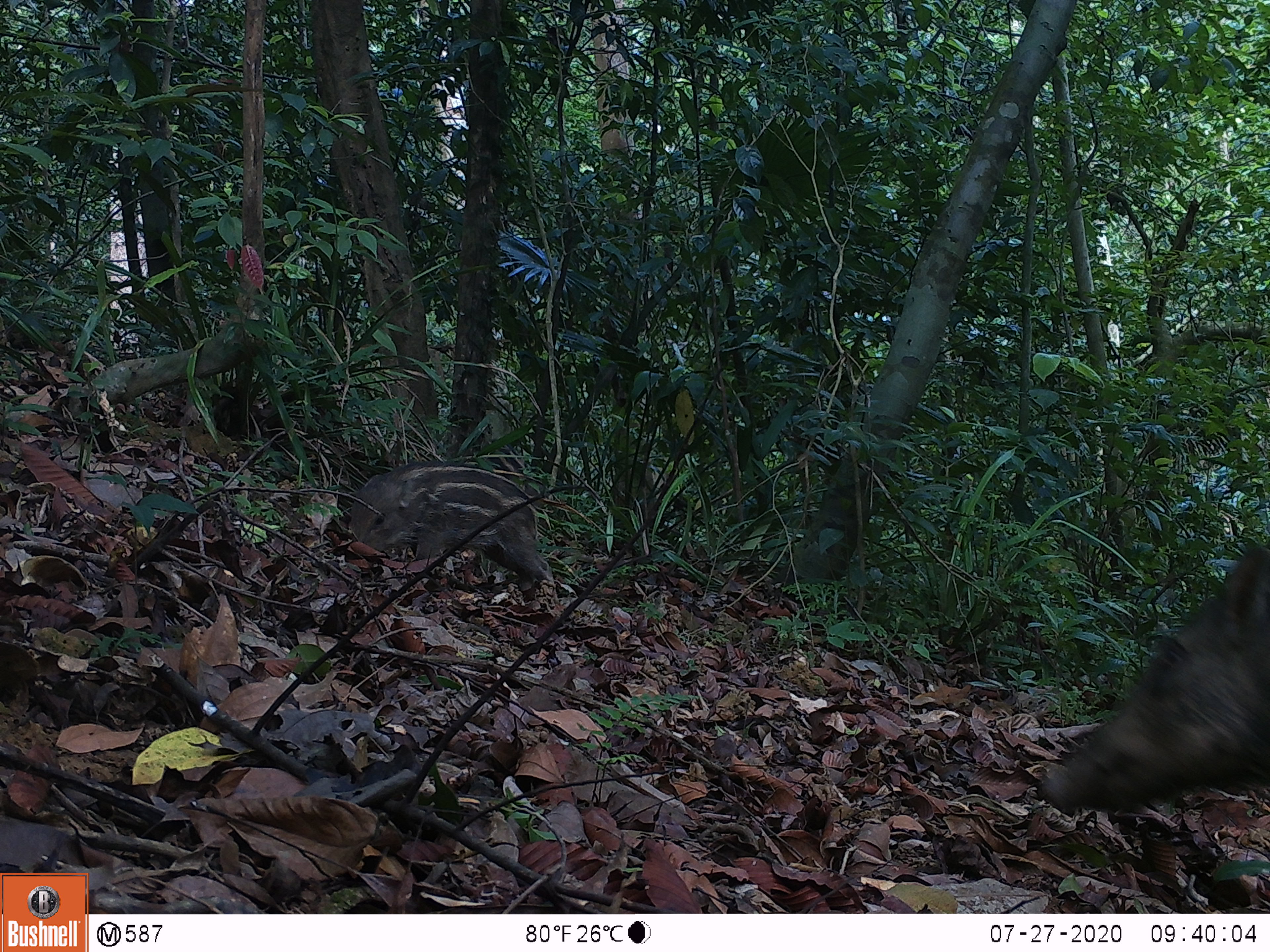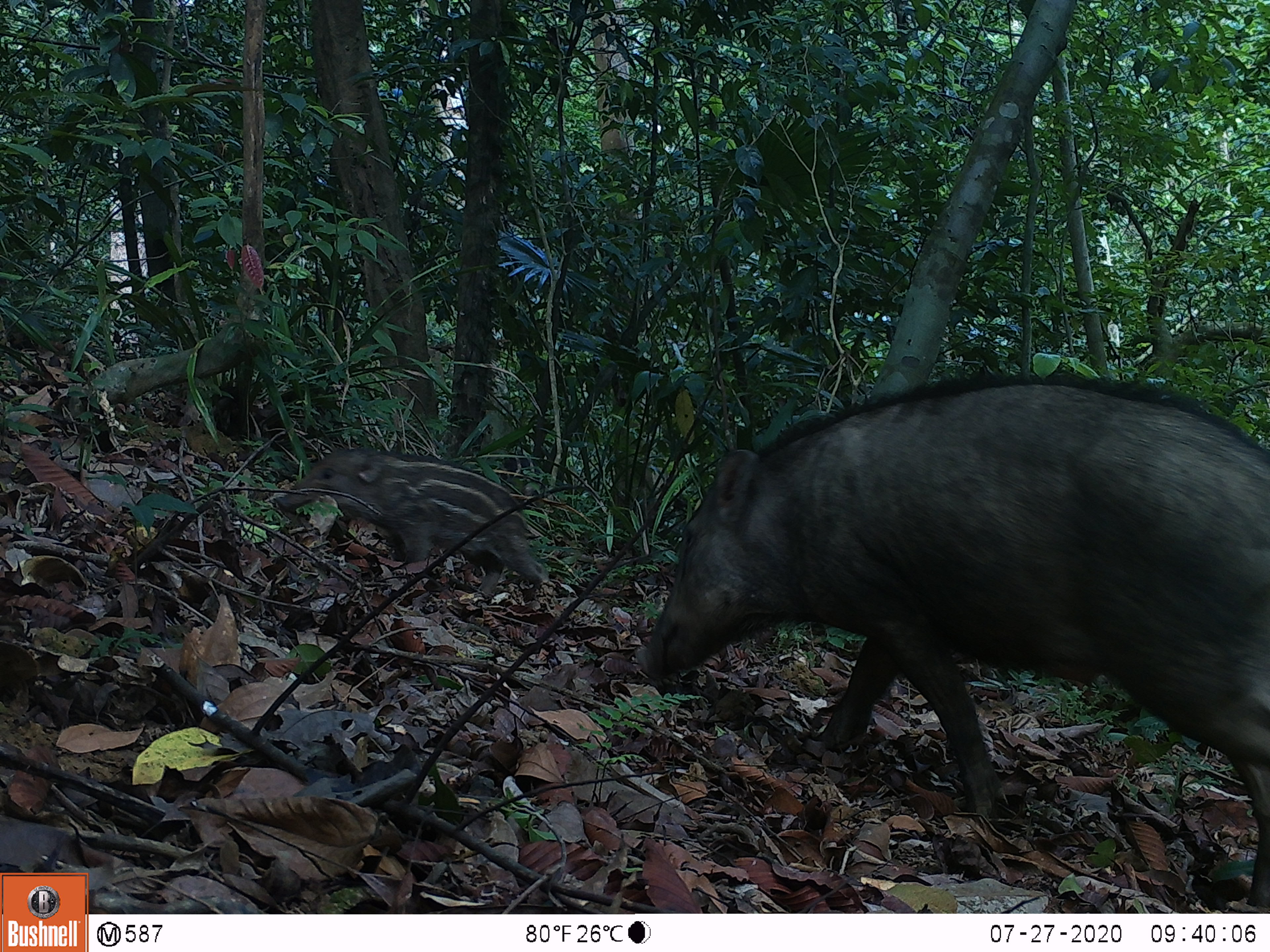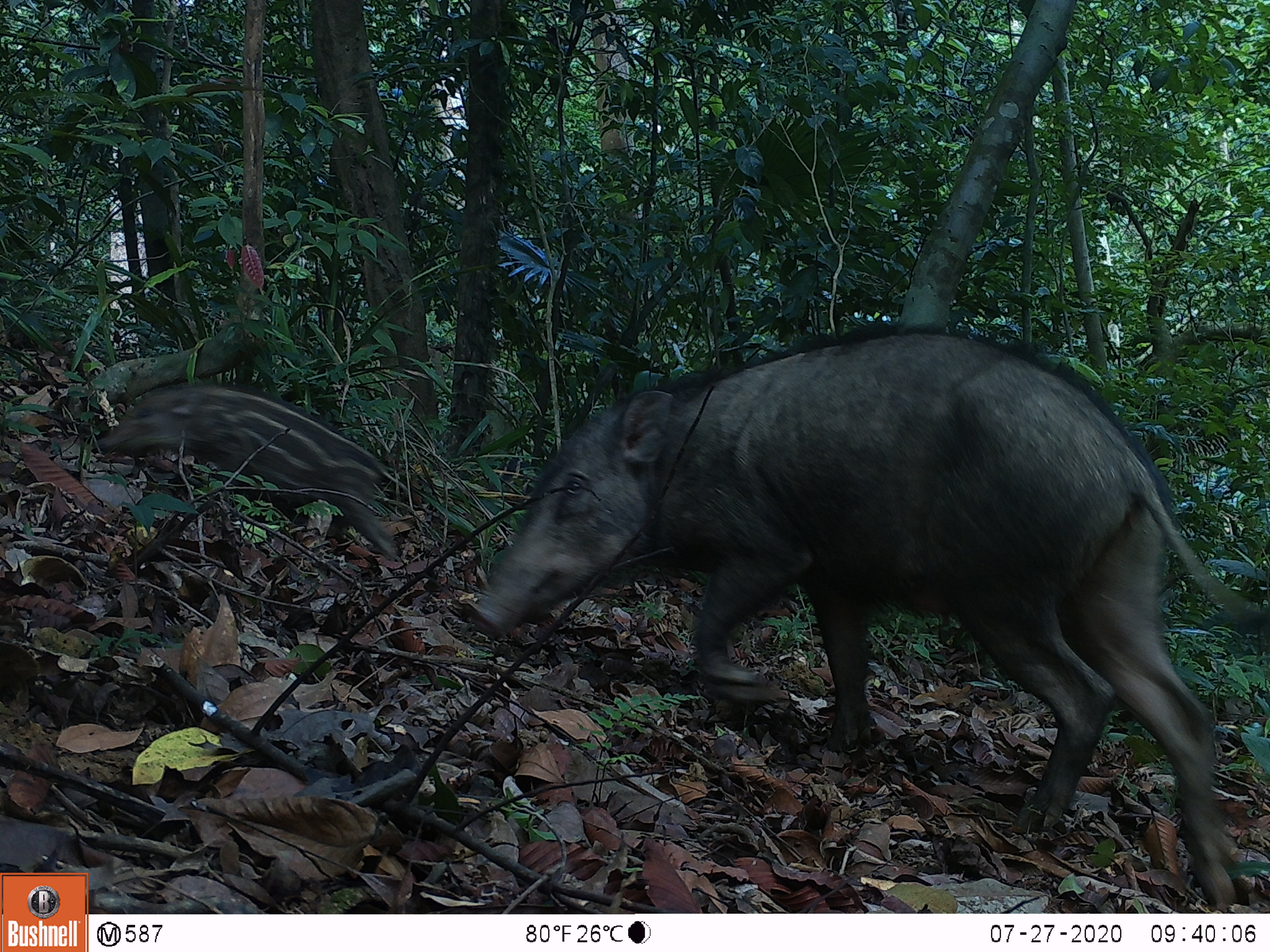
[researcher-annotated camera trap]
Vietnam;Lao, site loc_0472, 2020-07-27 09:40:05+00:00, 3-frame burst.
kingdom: Animalia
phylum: Chordata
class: Mammalia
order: Artiodactyla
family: Suidae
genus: Sus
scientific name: Sus scrofa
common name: eurasian wild pig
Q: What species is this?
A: Eurasian wild pig (Sus scrofa).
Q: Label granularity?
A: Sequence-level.